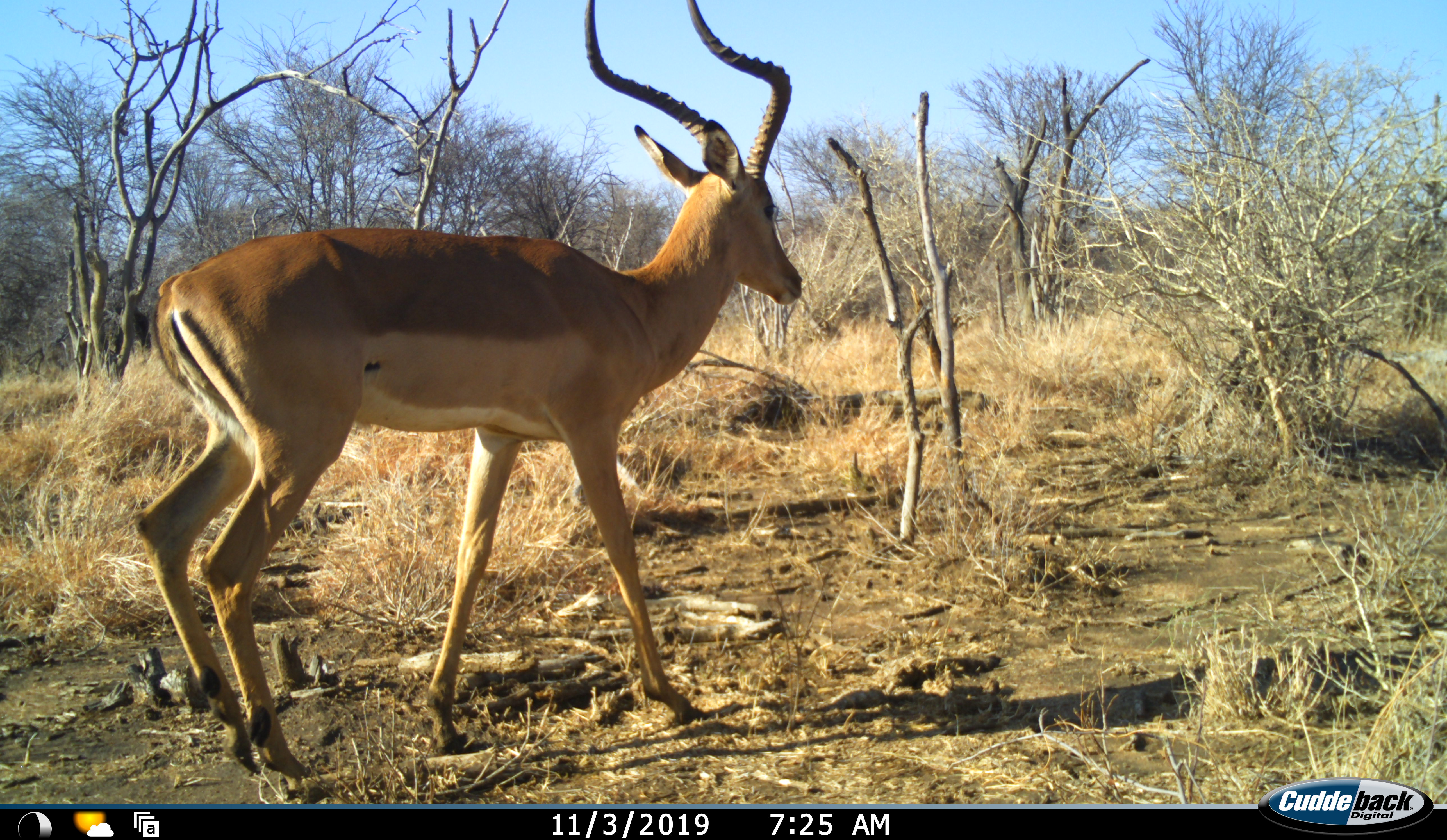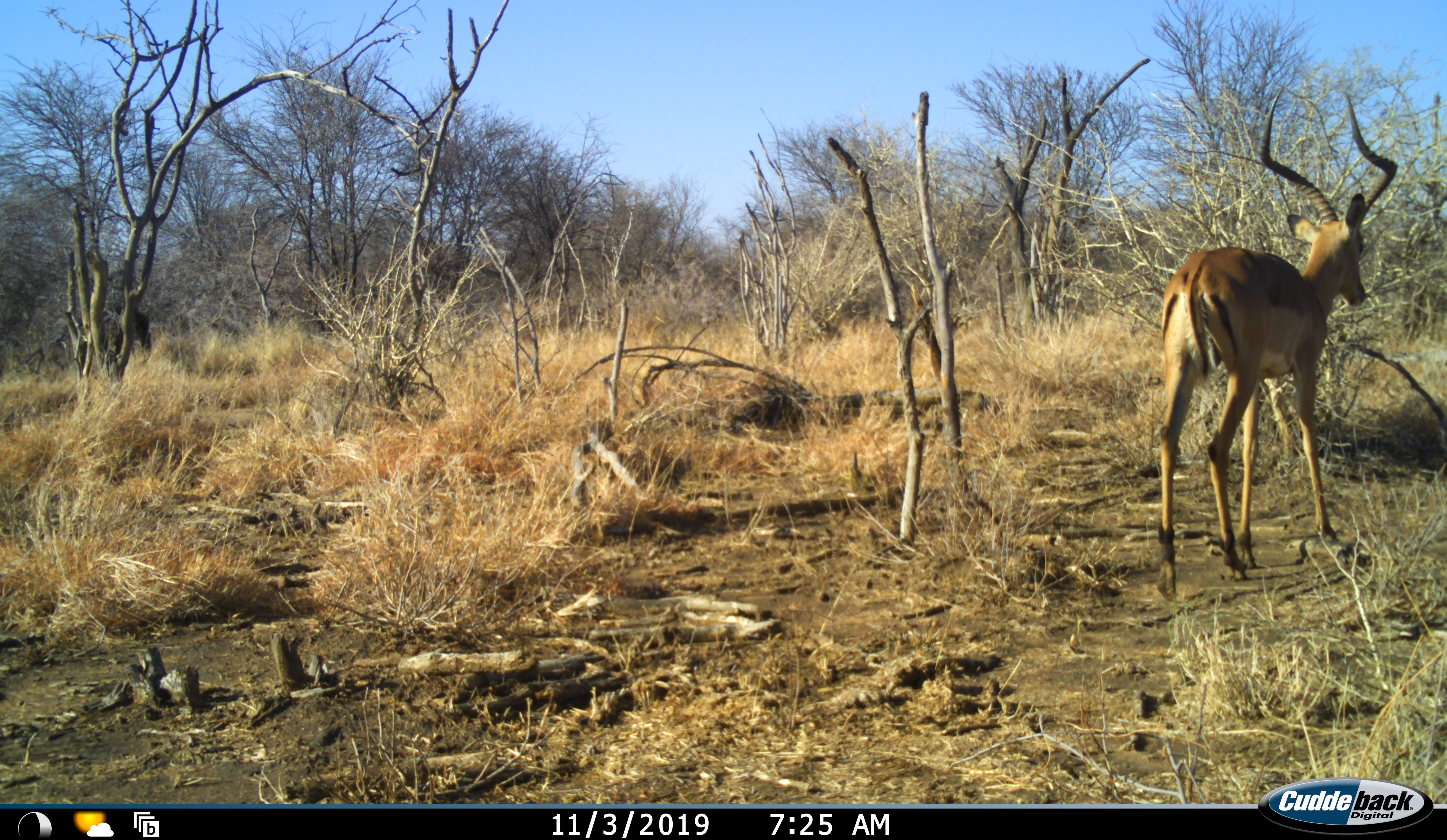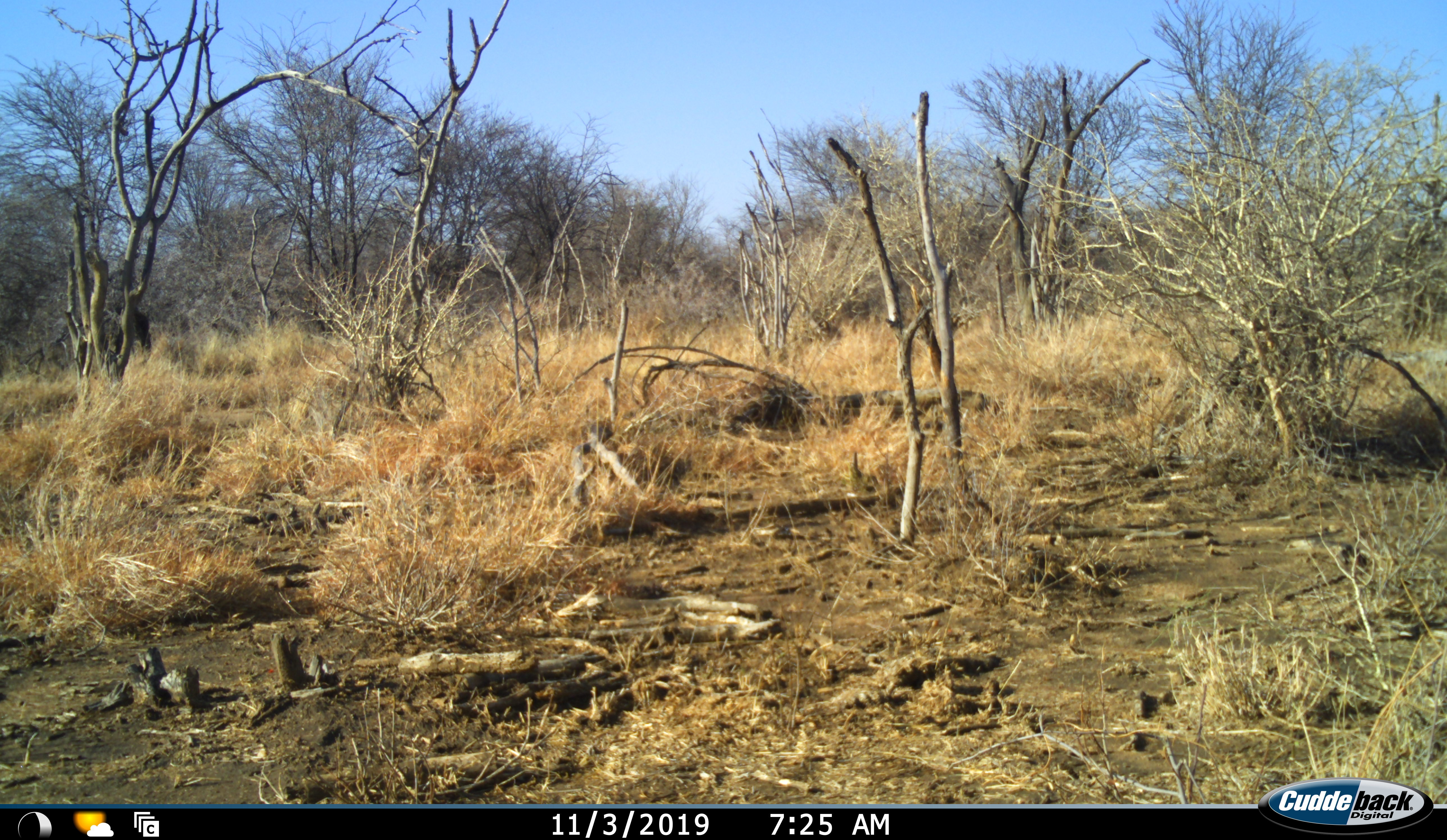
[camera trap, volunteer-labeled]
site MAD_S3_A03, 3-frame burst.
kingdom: Animalia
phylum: Chordata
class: Mammalia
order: Artiodactyla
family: Bovidae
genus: Aepyceros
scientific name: Aepyceros melampus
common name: impala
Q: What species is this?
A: Impala (Aepyceros melampus).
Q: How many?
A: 1.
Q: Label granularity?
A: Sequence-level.